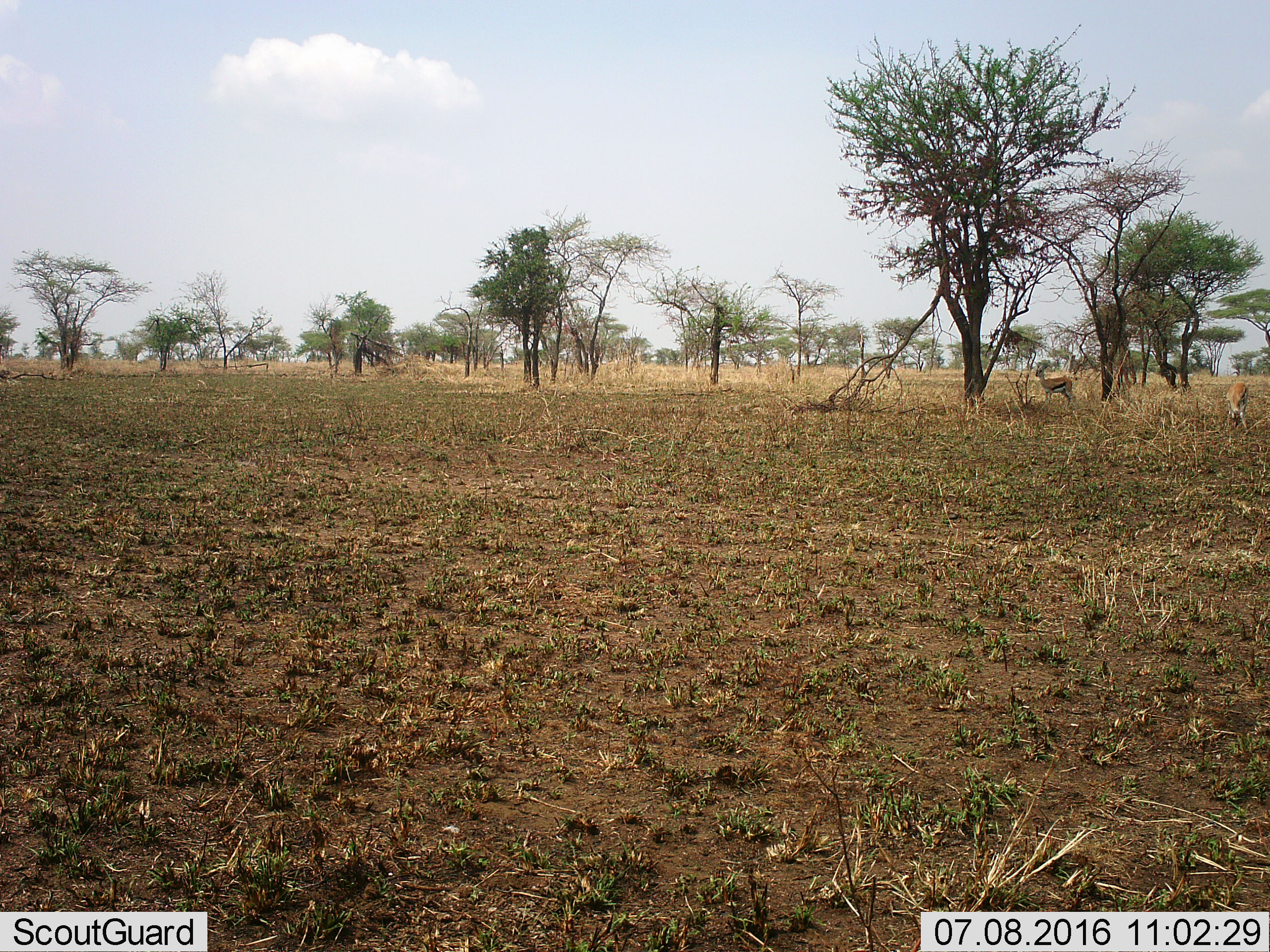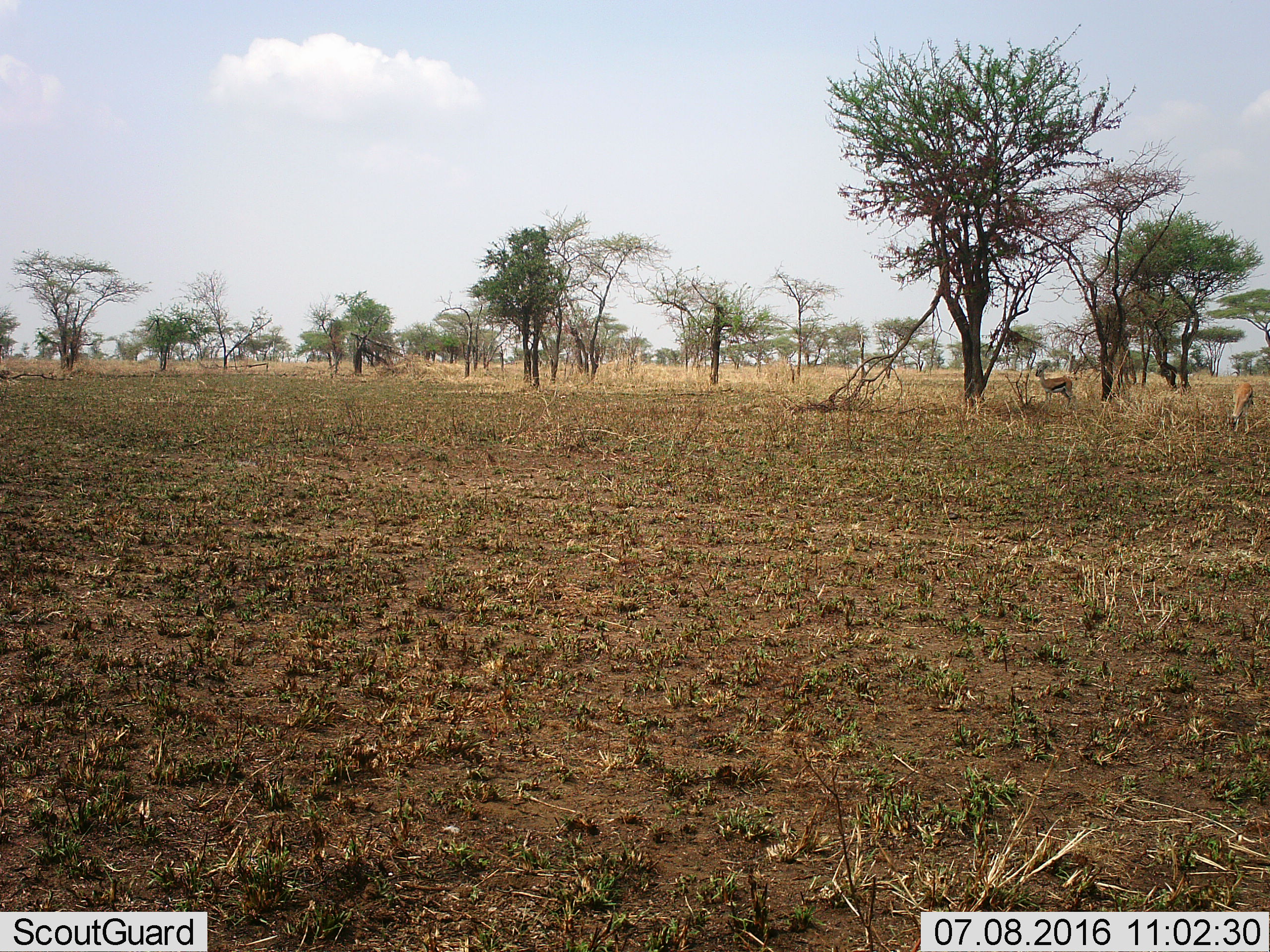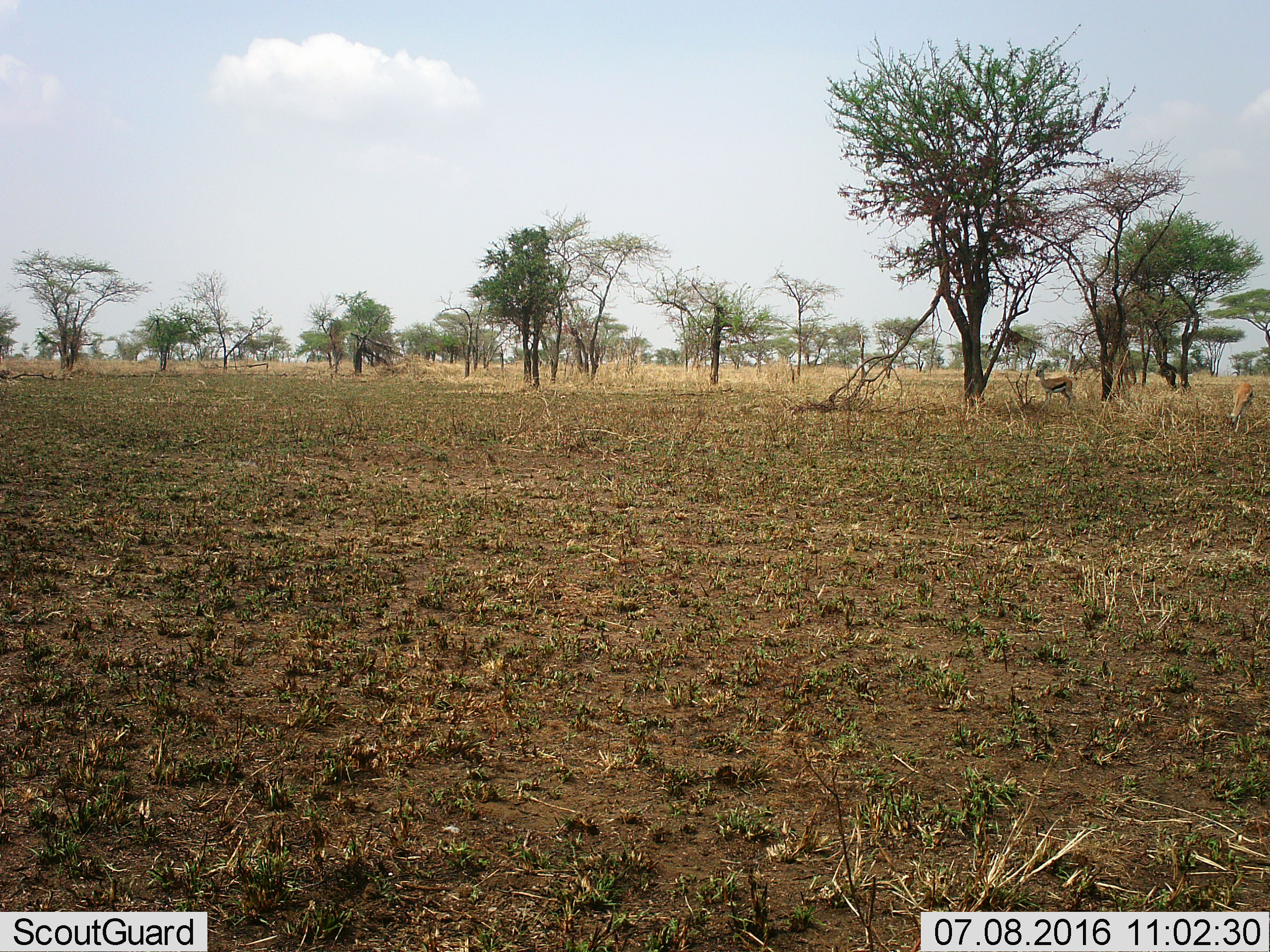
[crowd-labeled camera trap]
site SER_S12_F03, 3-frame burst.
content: unidentified animal